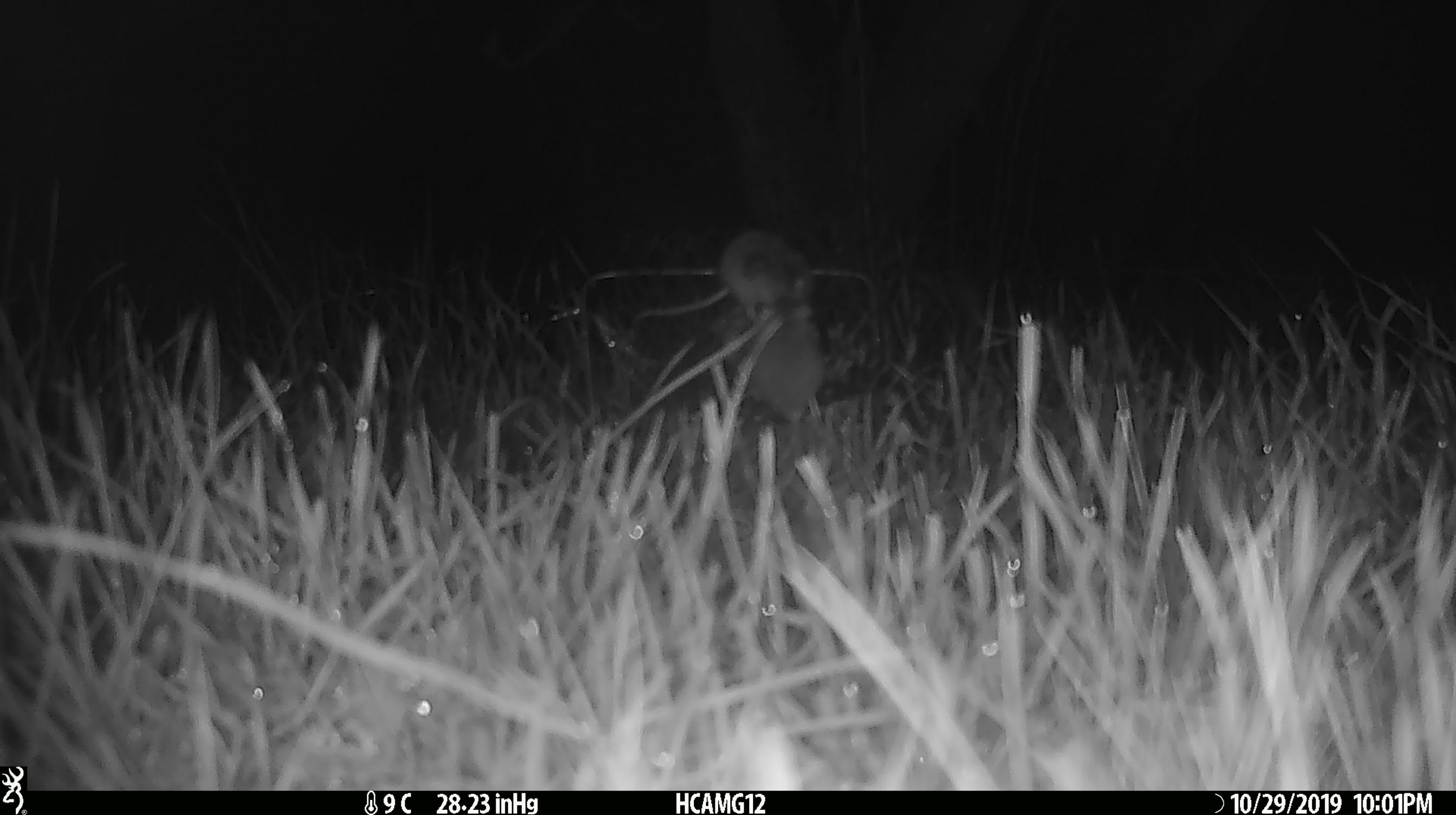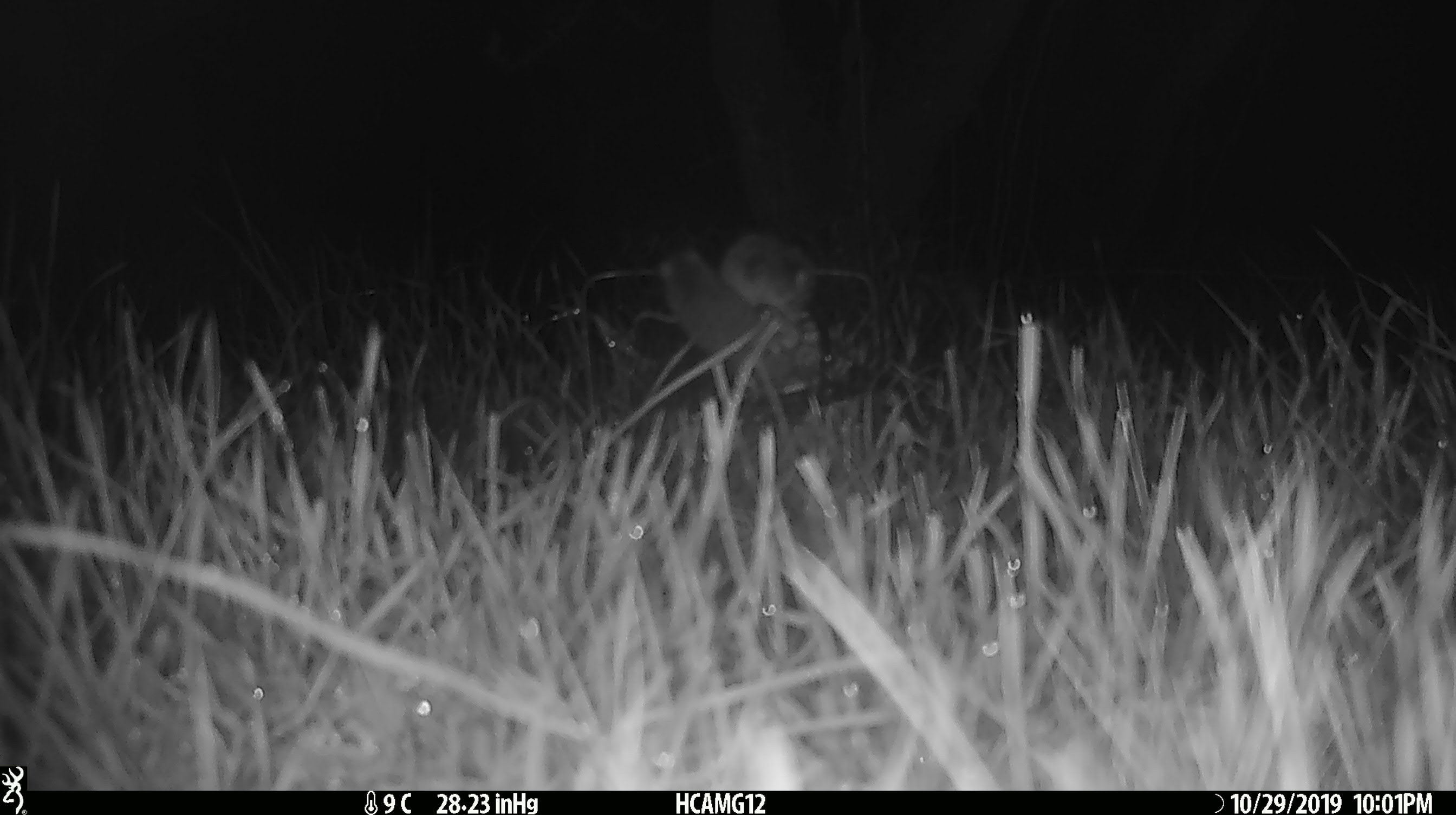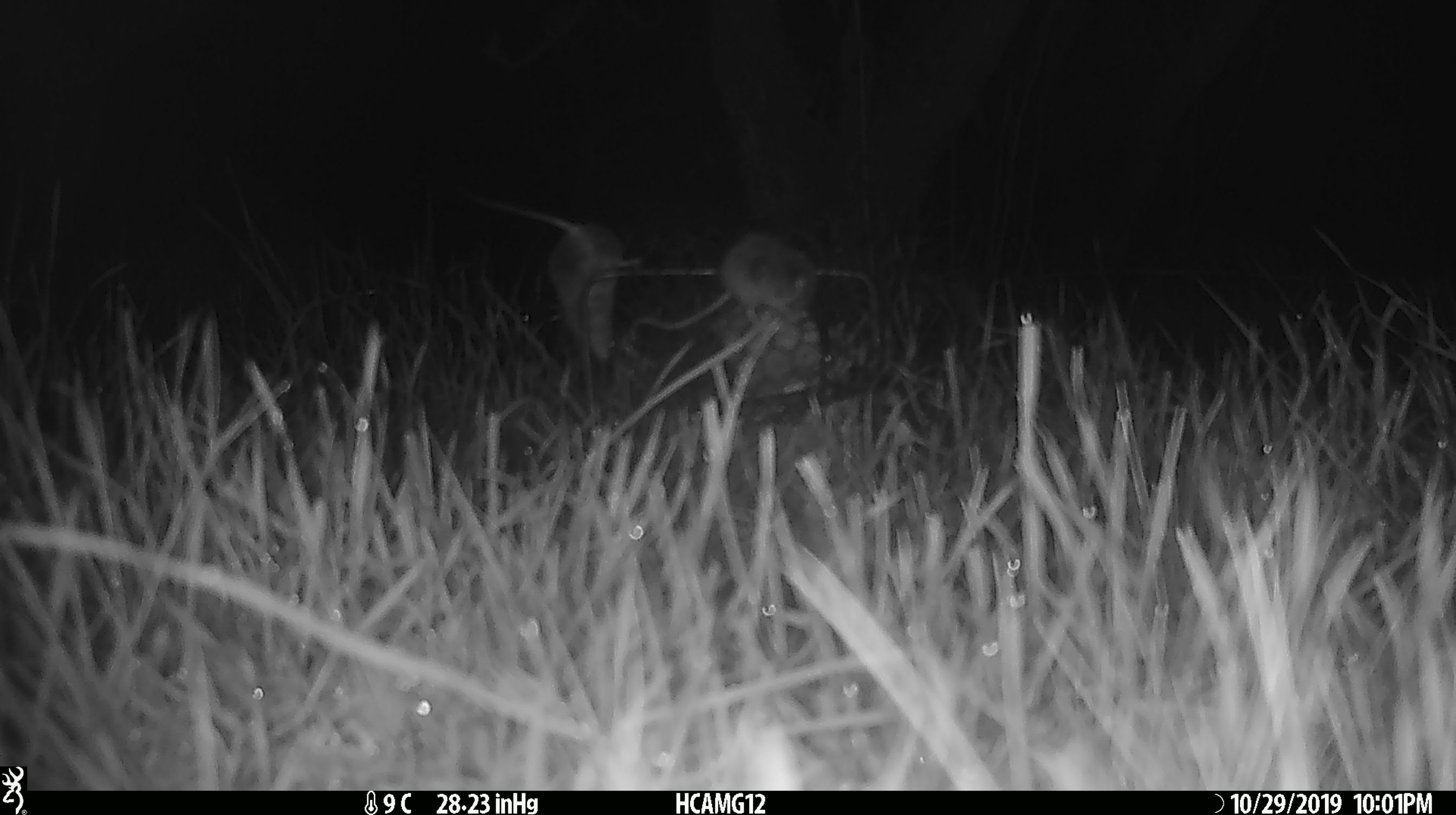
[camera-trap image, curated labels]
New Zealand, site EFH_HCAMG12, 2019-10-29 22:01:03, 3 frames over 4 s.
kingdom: Animalia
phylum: Chordata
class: Mammalia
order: Rodentia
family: Muridae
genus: Mus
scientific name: Mus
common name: mouse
Mouse (Mus).